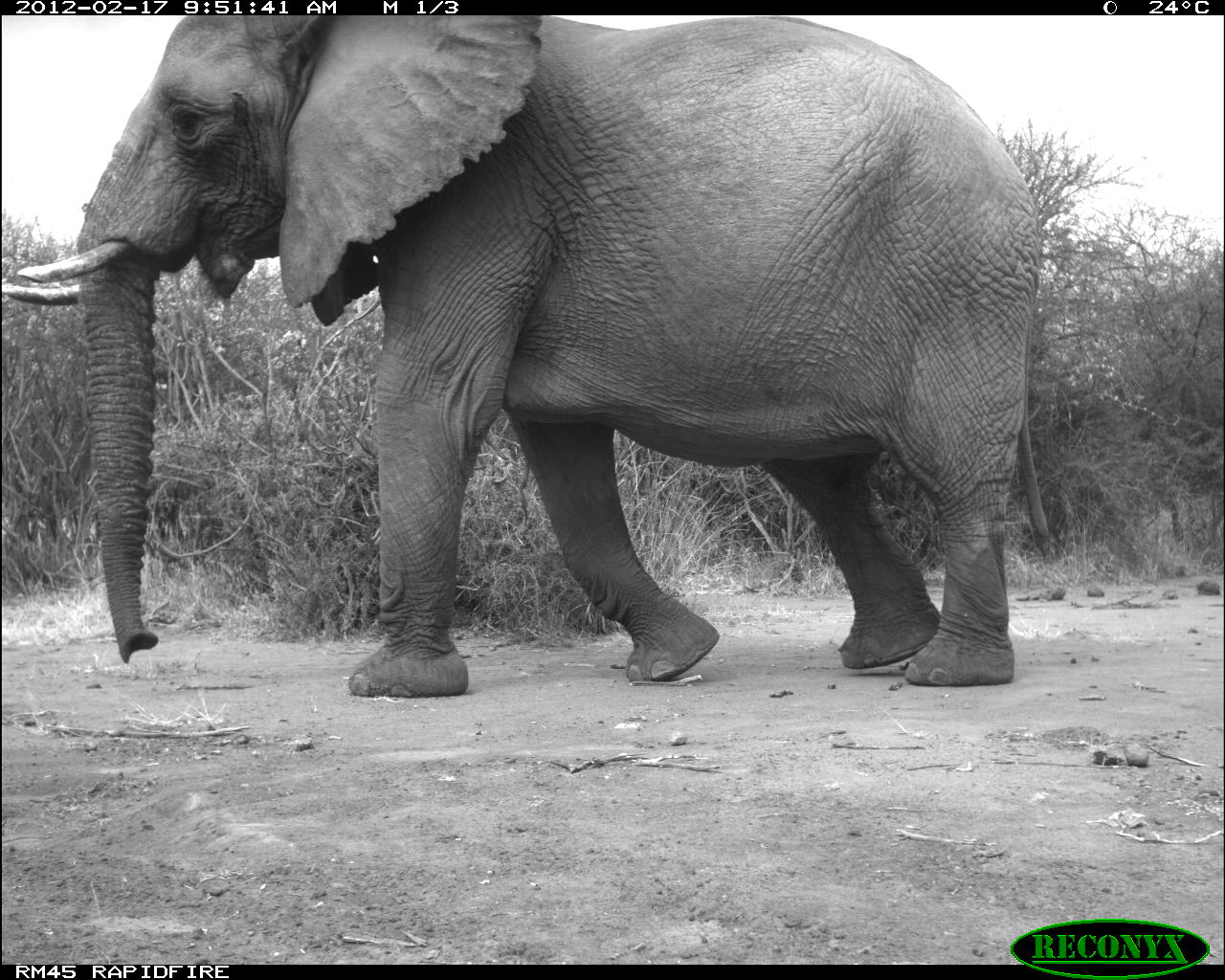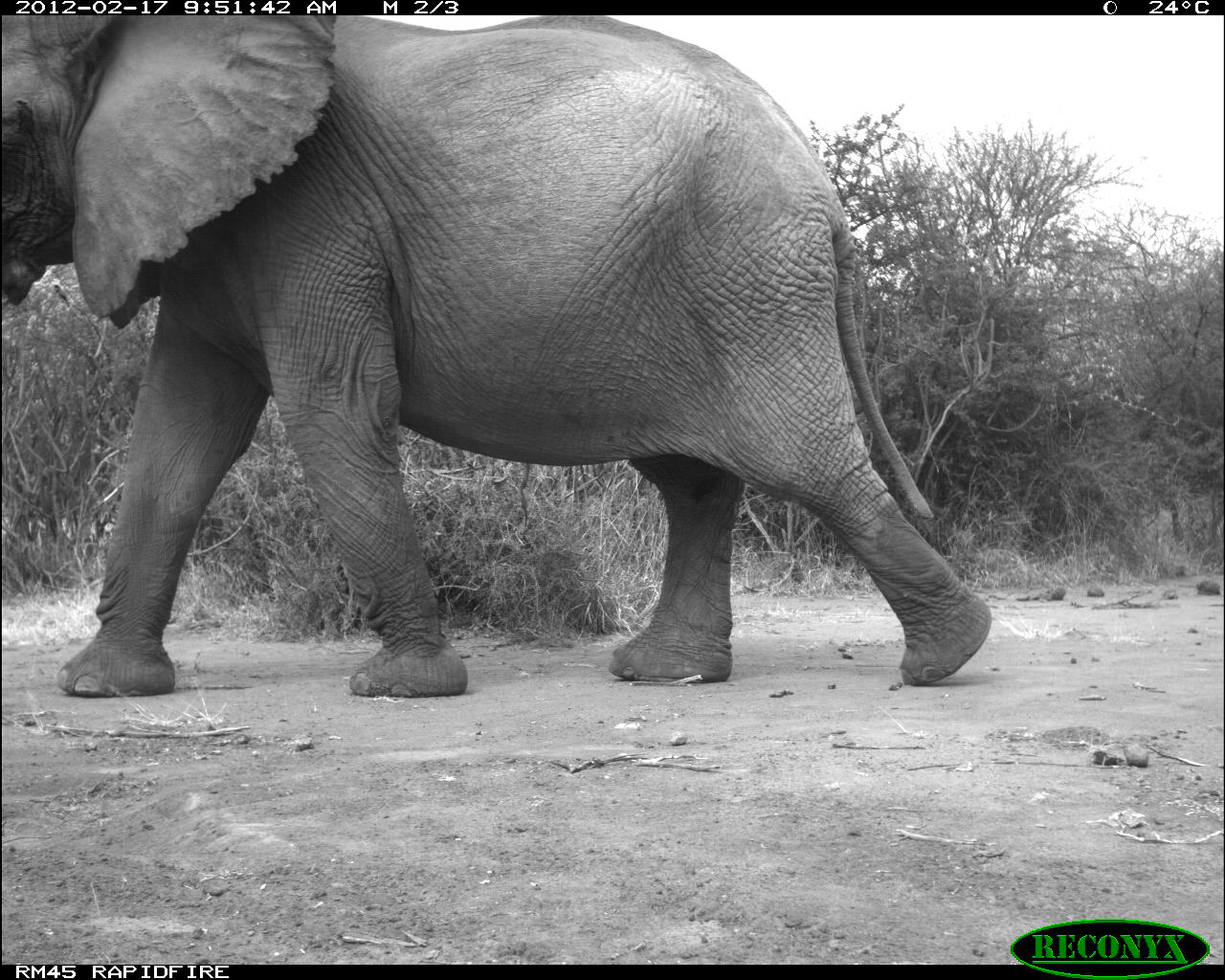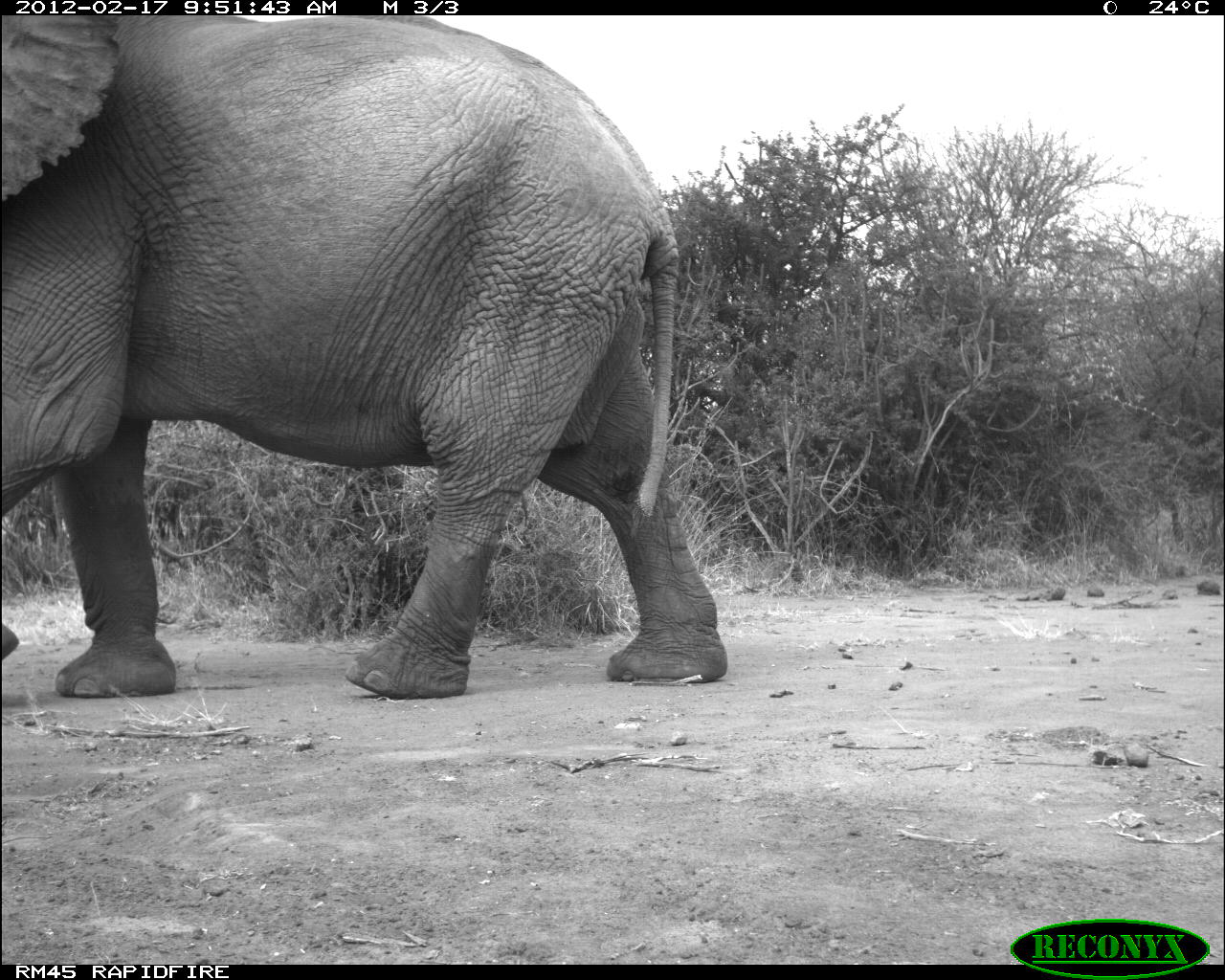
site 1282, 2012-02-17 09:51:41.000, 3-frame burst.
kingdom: Animalia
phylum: Chordata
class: Mammalia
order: Proboscidea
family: Elephantidae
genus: Loxodonta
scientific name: Loxodonta africana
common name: african bush elephant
Loxodonta africana (african bush elephant), count 1.